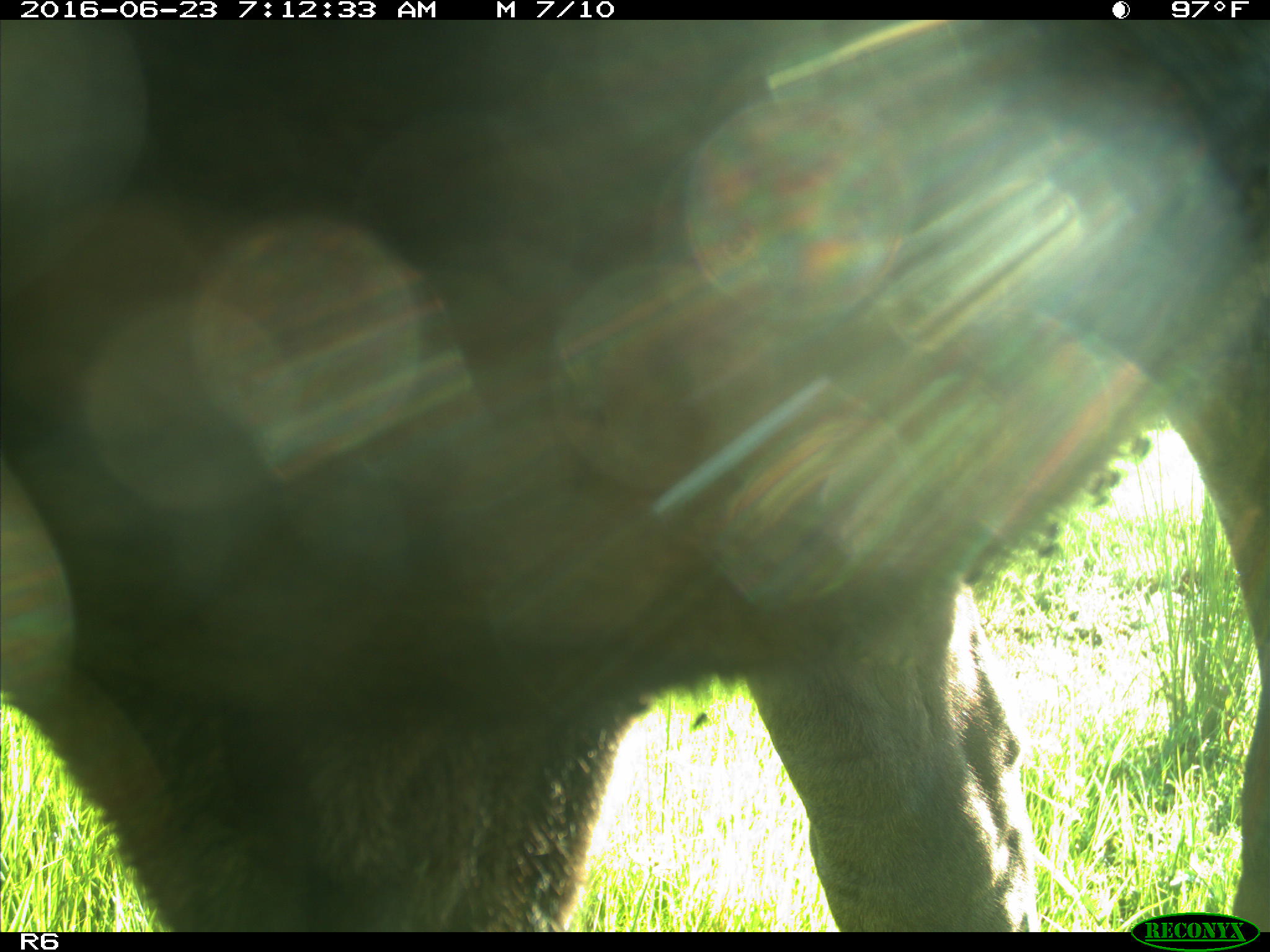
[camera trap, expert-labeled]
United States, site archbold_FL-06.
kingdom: Animalia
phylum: Chordata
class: Mammalia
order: Artiodactyla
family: Bovidae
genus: Bos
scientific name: Bos taurus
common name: domestic cow